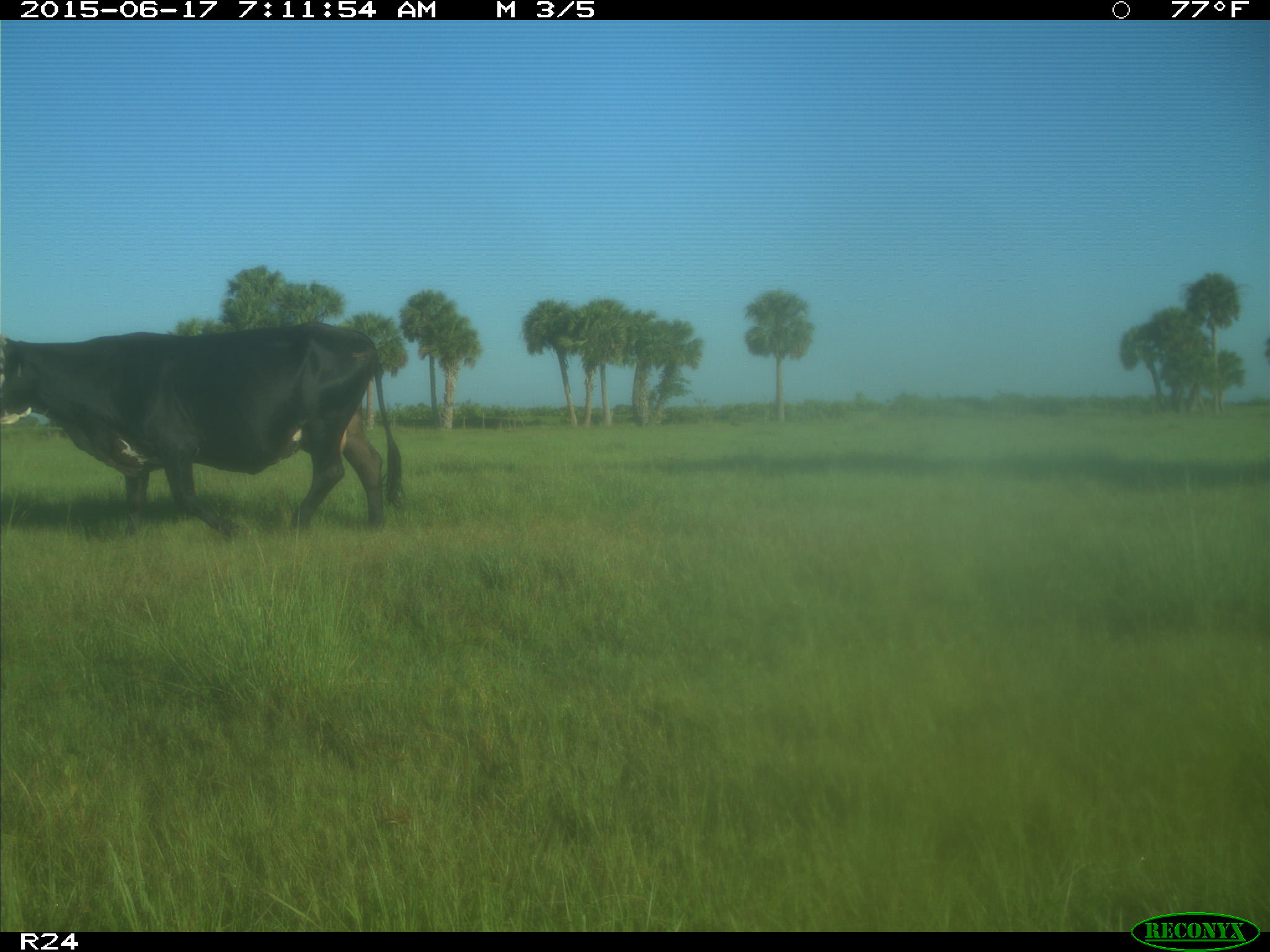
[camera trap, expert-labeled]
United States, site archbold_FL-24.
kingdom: Animalia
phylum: Chordata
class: Mammalia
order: Artiodactyla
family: Bovidae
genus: Bos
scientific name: Bos taurus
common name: domestic cow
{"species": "Bos taurus (domestic cow)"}